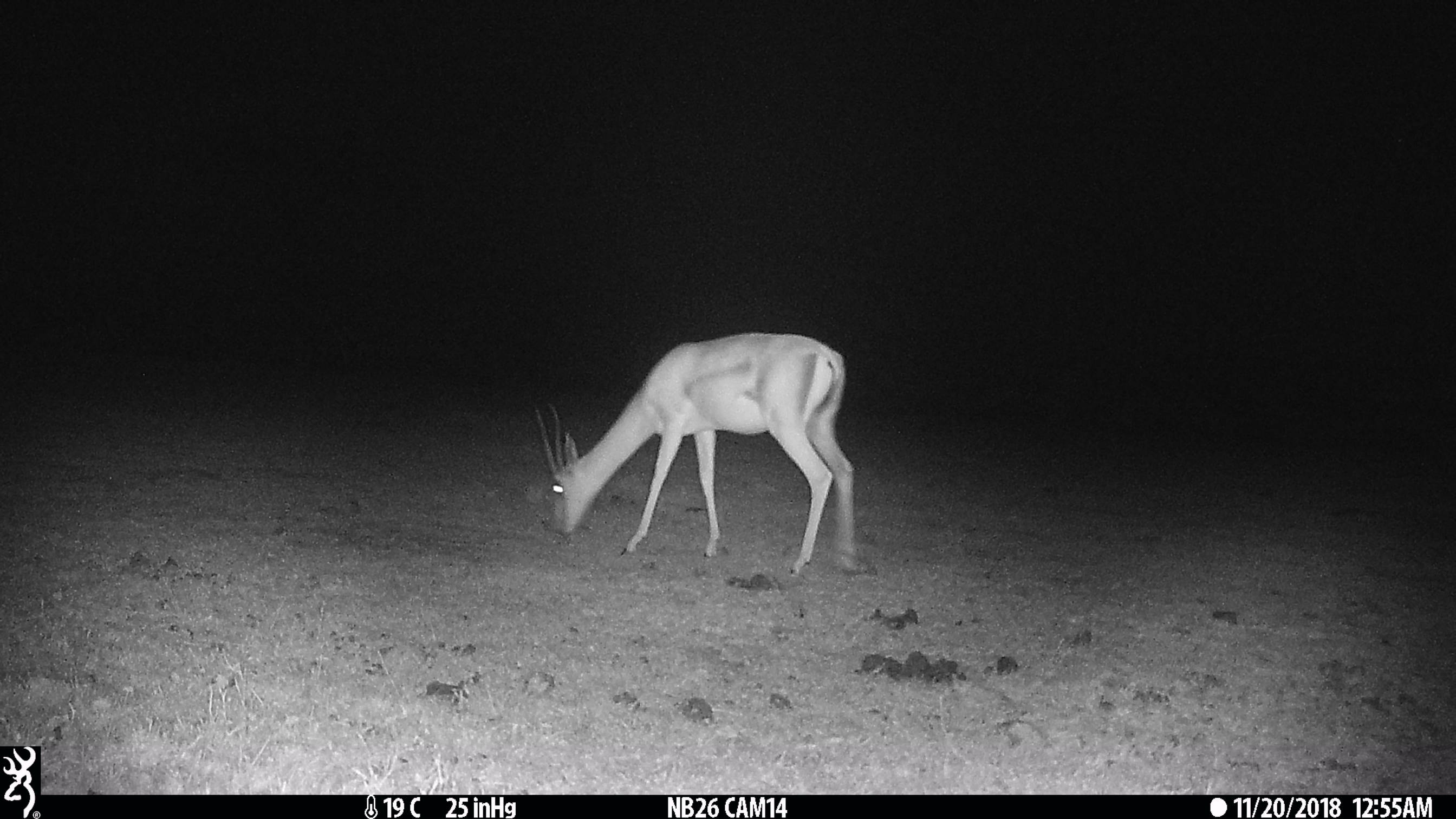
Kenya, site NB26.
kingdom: Animalia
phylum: Chordata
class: Mammalia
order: Artiodactyla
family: Bovidae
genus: Nanger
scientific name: Nanger granti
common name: grant's gazelle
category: gazelle grants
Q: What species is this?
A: Gazelle grants (grant's gazelle) (Nanger granti).